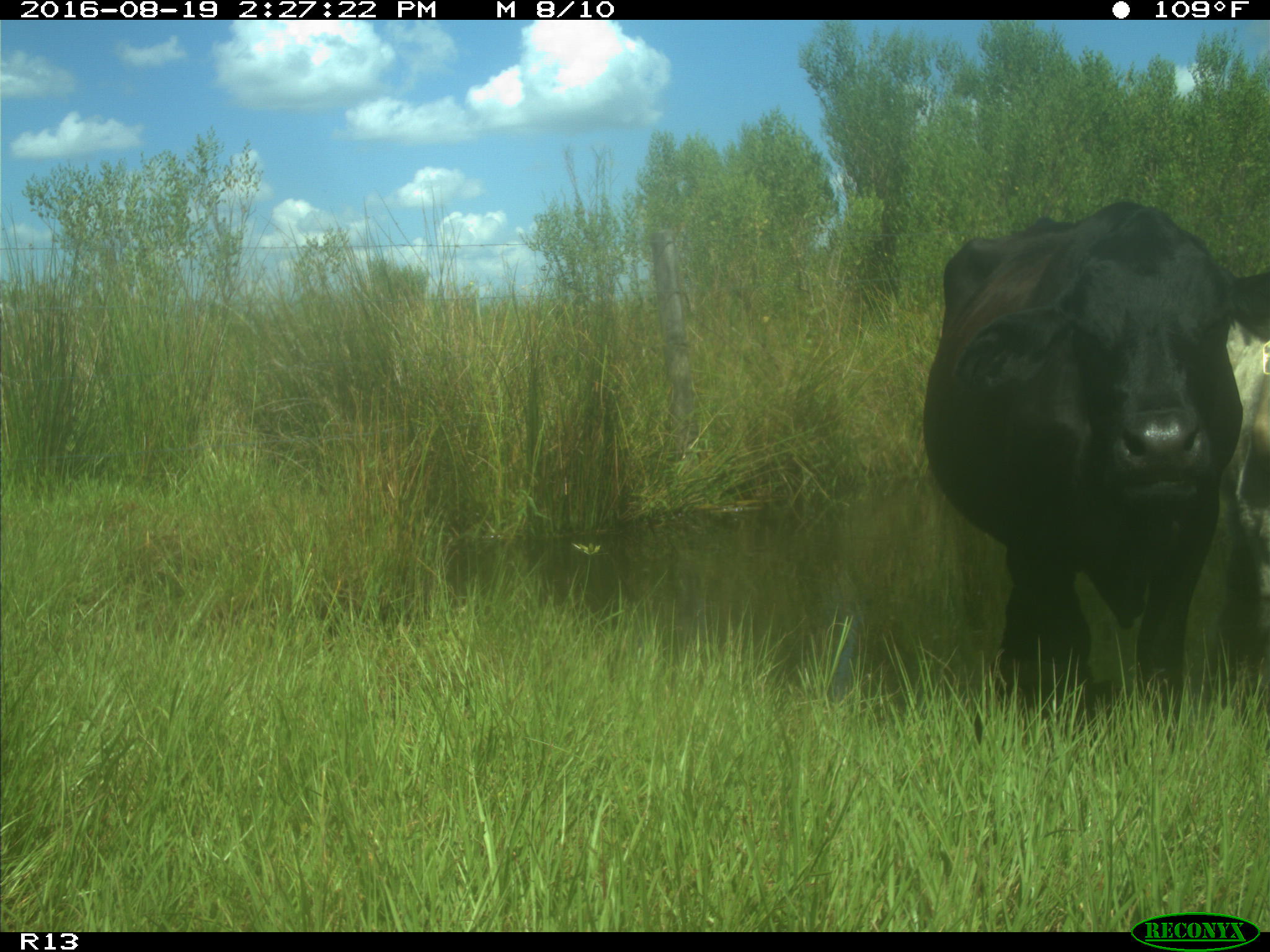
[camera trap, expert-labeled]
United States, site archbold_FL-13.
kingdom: Animalia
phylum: Chordata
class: Mammalia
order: Artiodactyla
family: Bovidae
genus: Bos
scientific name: Bos taurus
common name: domestic cow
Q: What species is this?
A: Bos taurus (domestic cow).